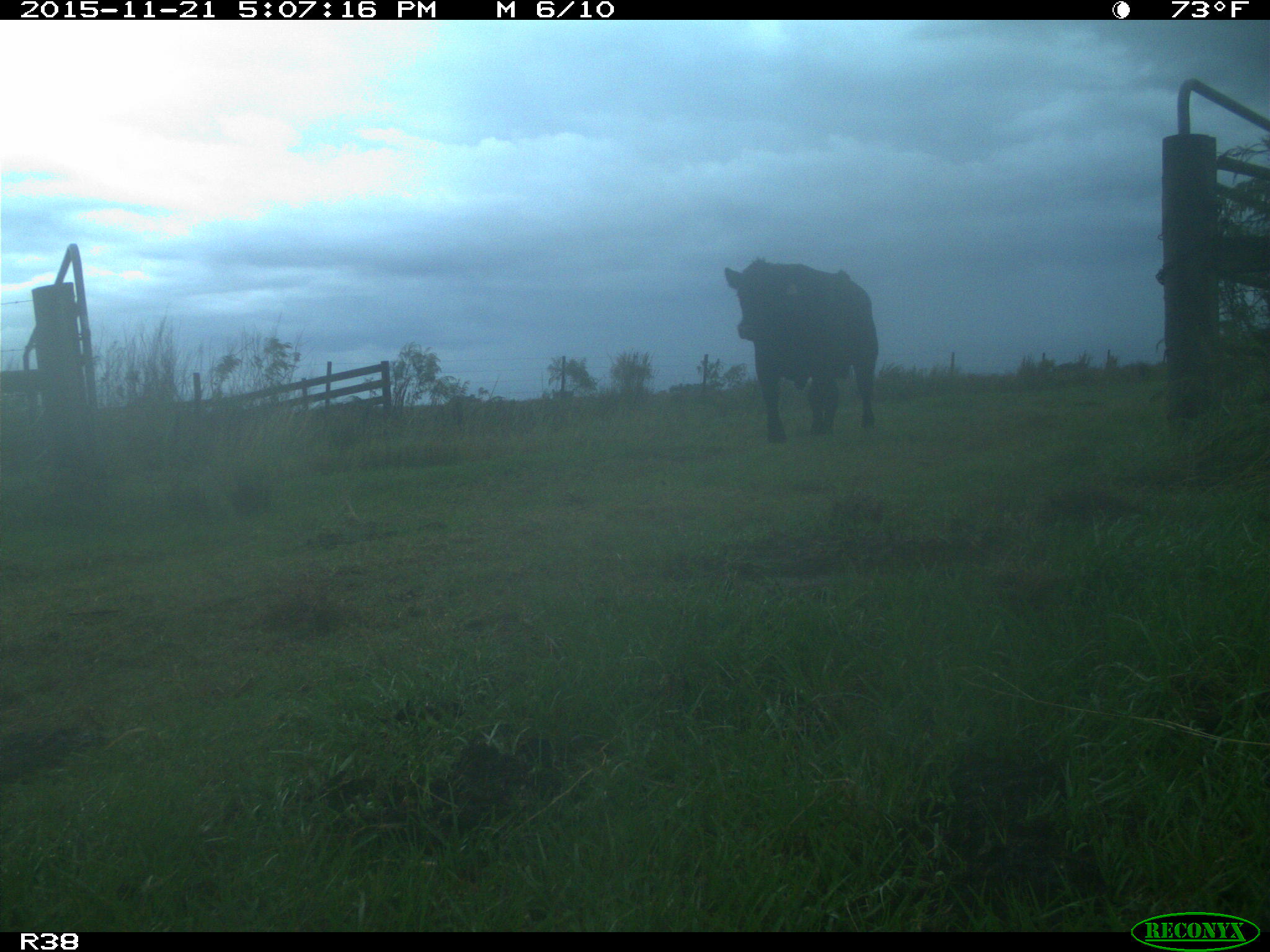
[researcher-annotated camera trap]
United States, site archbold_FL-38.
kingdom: Animalia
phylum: Chordata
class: Mammalia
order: Artiodactyla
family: Bovidae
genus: Bos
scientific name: Bos taurus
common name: domestic cow